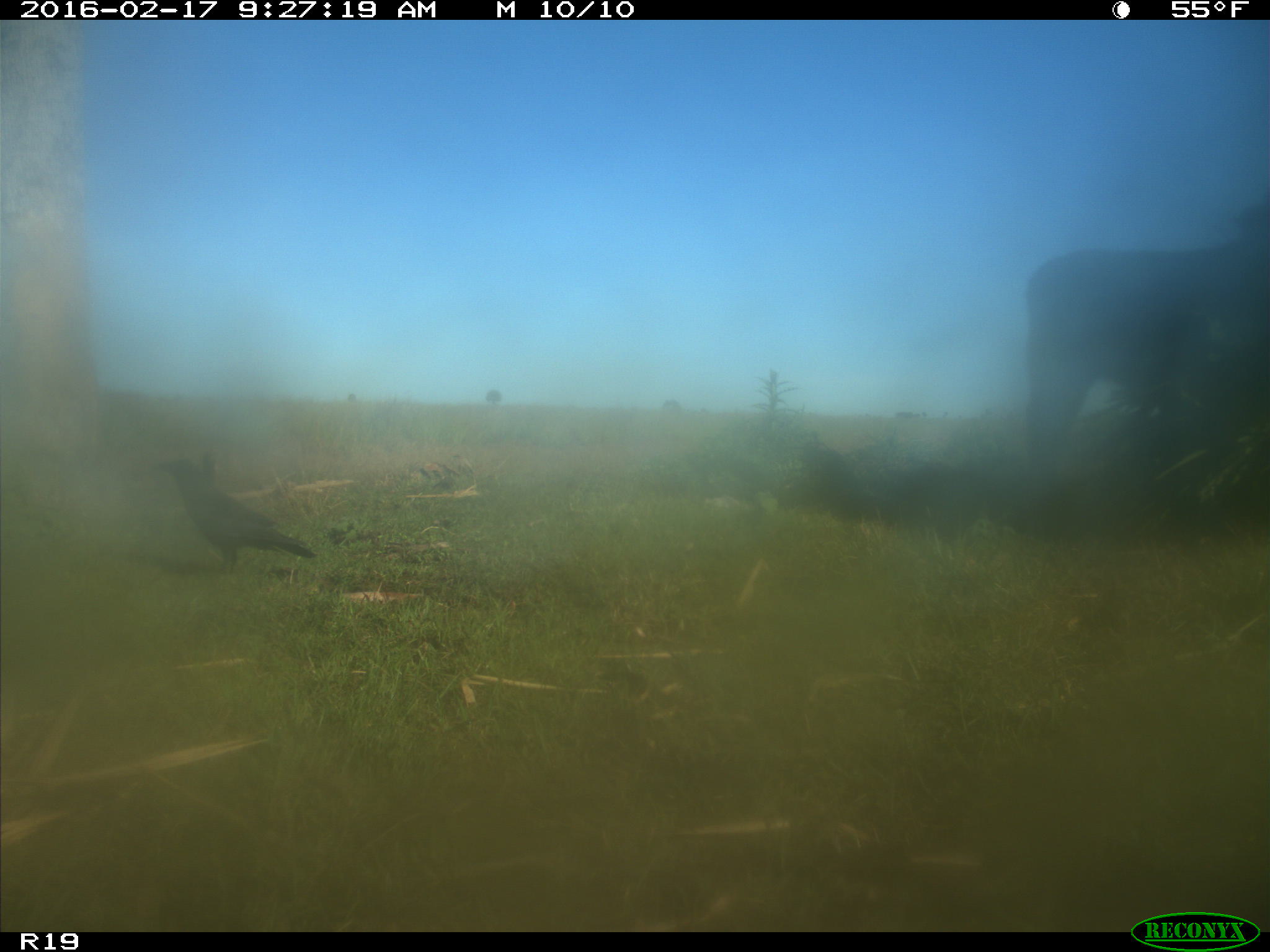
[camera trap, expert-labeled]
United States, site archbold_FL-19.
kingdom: Animalia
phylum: Chordata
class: Mammalia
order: Artiodactyla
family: Bovidae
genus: Bos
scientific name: Bos taurus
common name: domestic cow